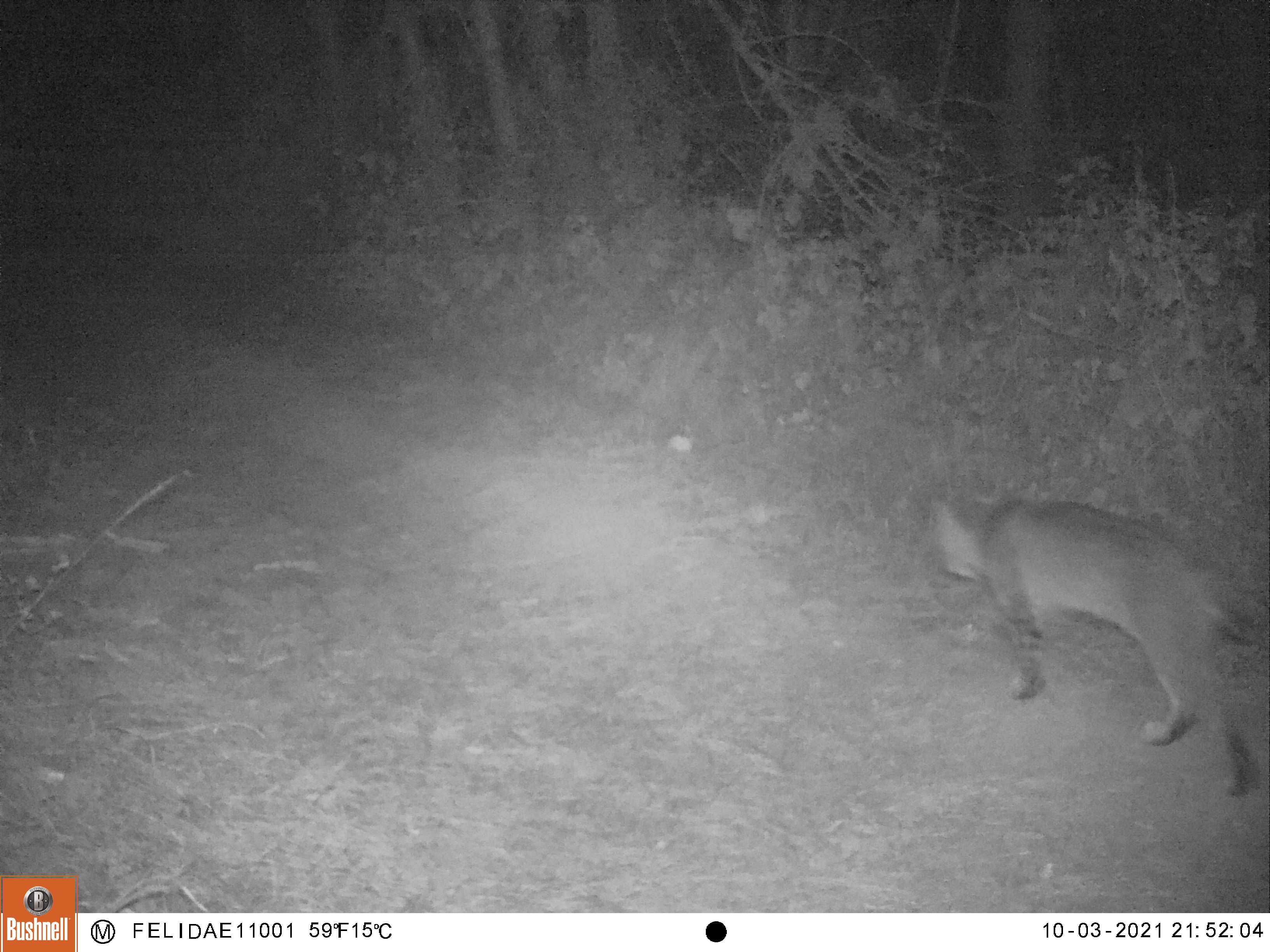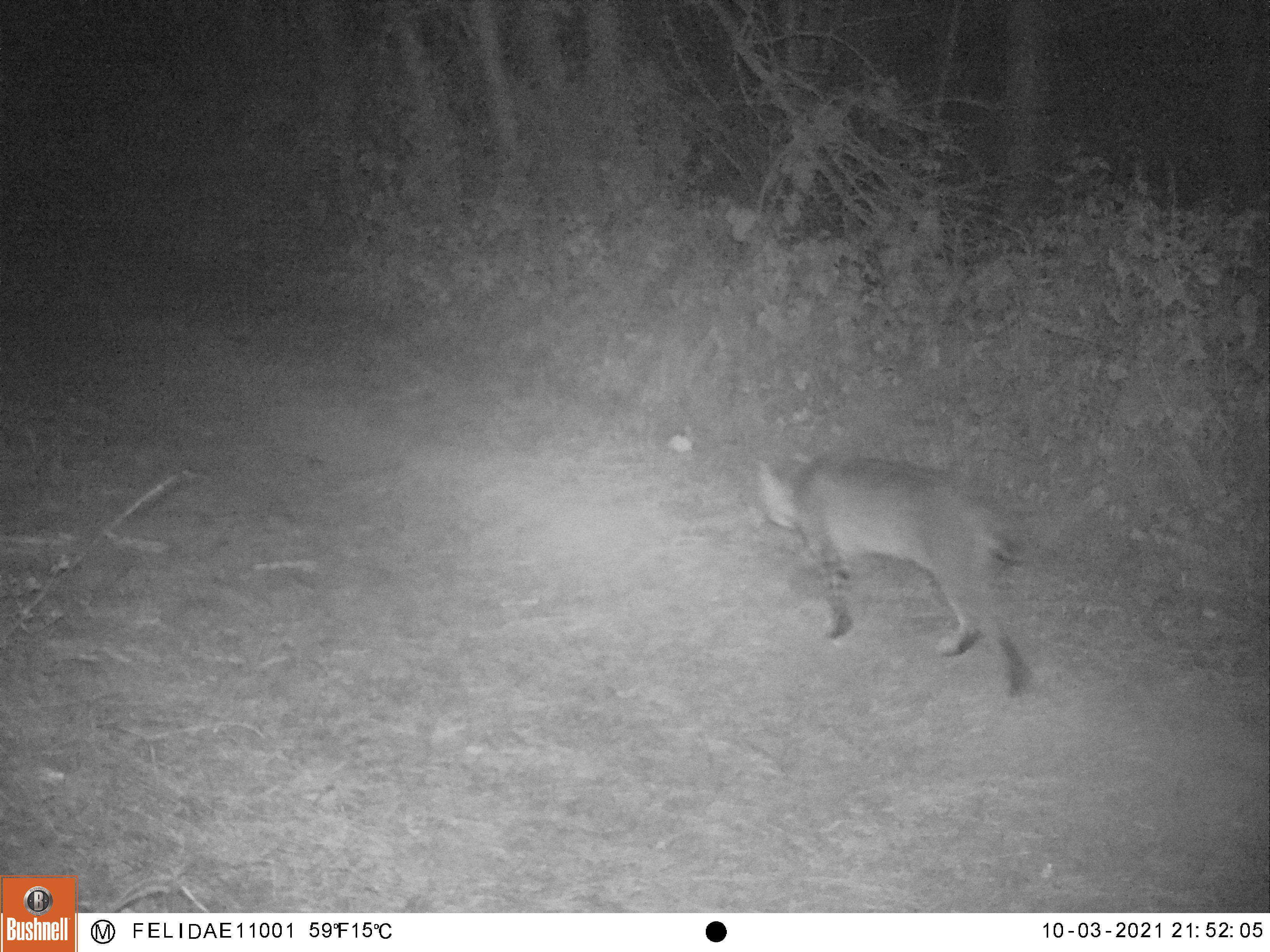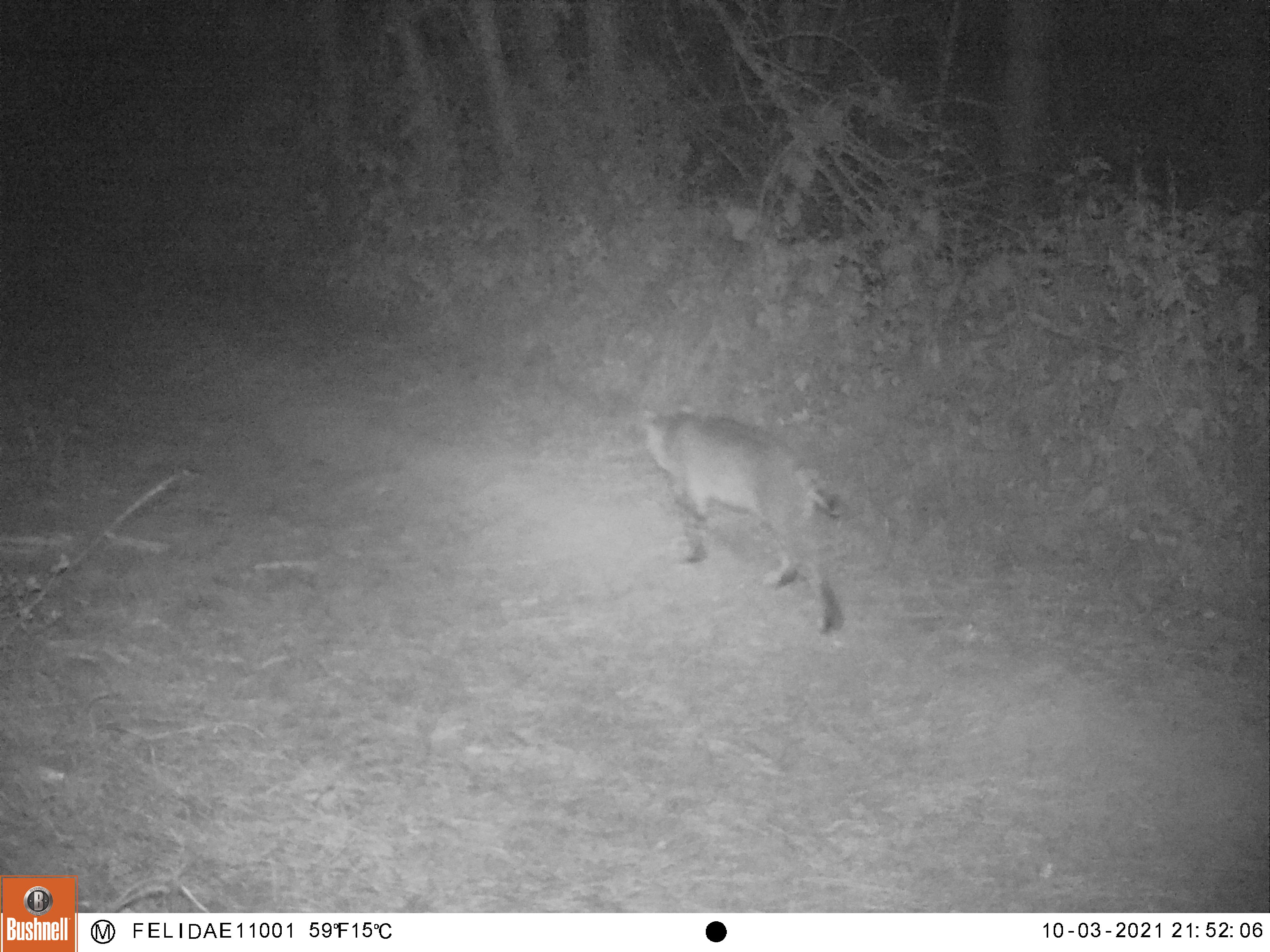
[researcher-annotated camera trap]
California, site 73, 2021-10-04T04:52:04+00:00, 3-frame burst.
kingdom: Animalia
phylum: Chordata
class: Mammalia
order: Carnivora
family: Felidae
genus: Lynx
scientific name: Lynx rufus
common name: bobcat